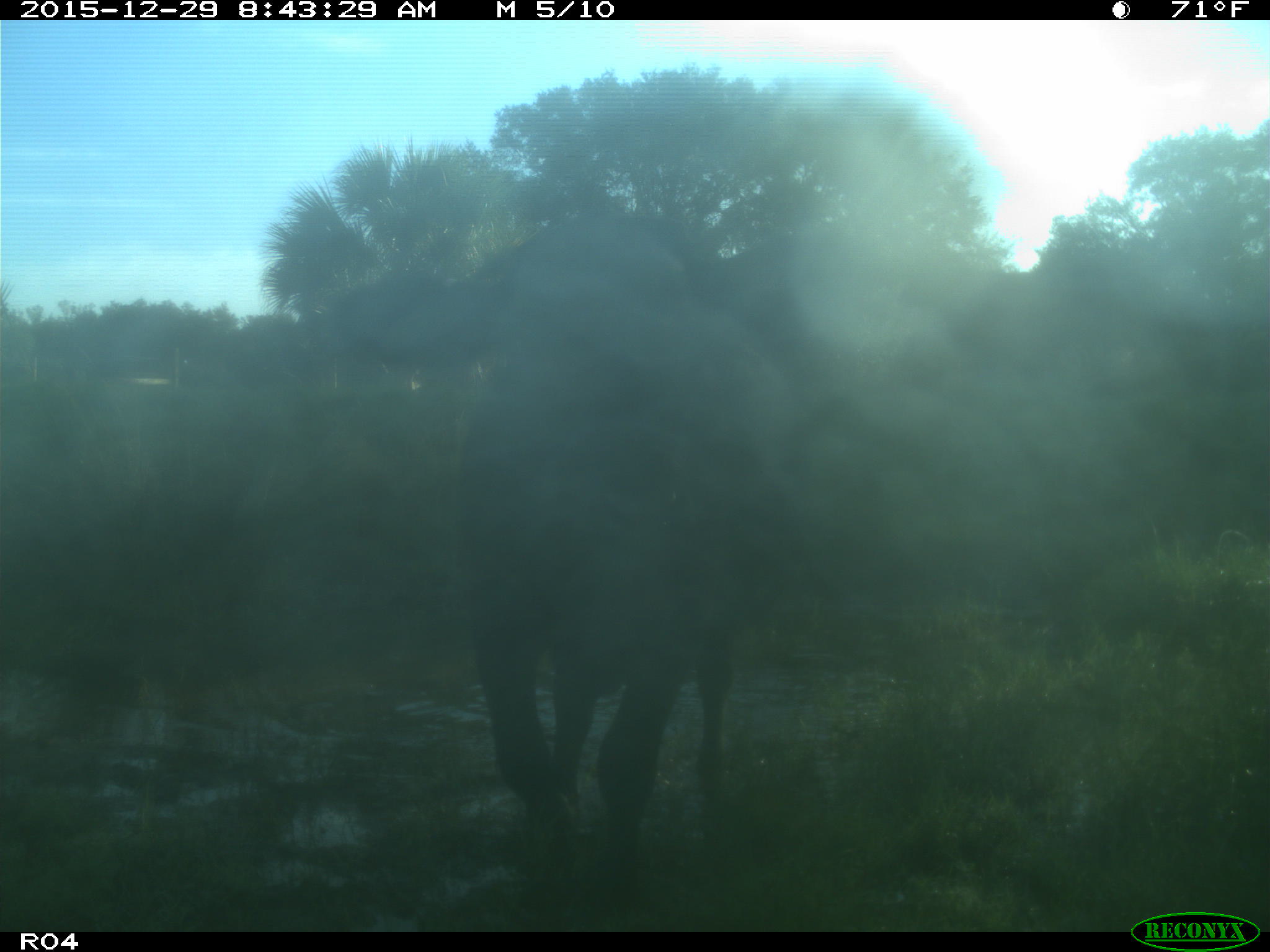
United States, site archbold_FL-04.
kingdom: Animalia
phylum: Chordata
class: Mammalia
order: Artiodactyla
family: Bovidae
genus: Bos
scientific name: Bos taurus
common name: domestic cow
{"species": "Bos taurus (domestic cow)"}